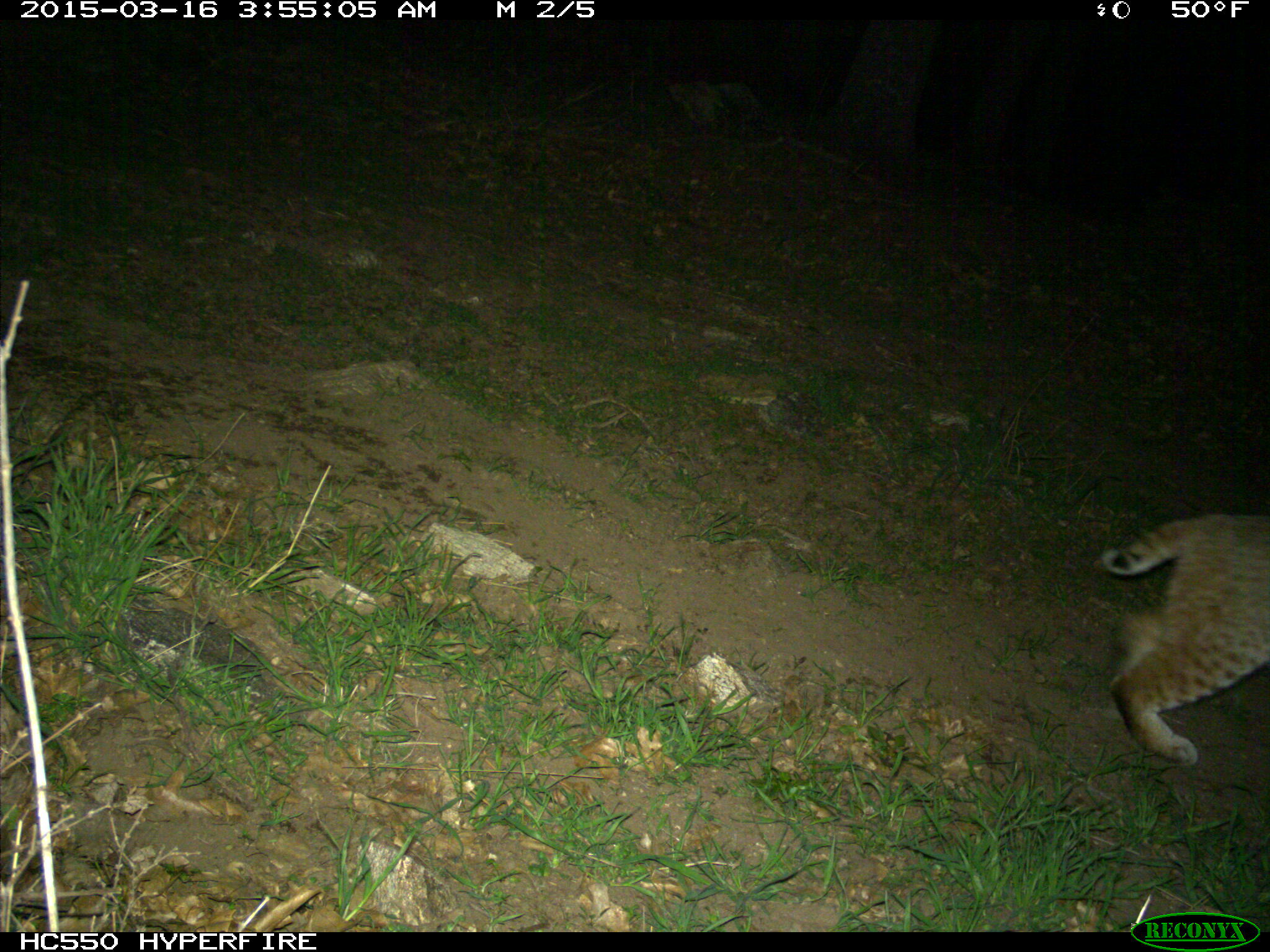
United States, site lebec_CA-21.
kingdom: Animalia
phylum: Chordata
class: Mammalia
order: Carnivora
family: Felidae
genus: Lynx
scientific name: Lynx rufus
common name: bobcat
Lynx rufus (bobcat).